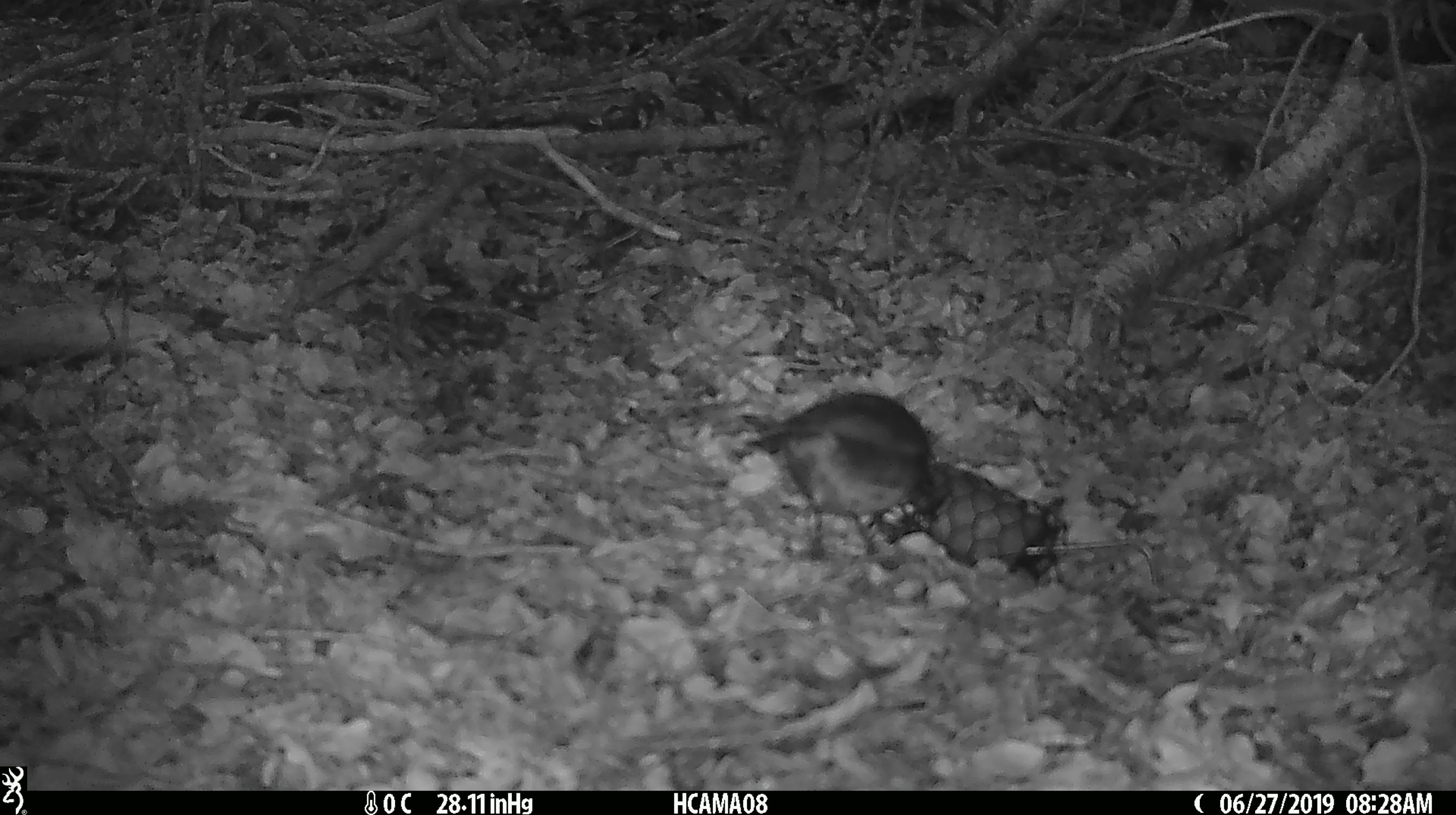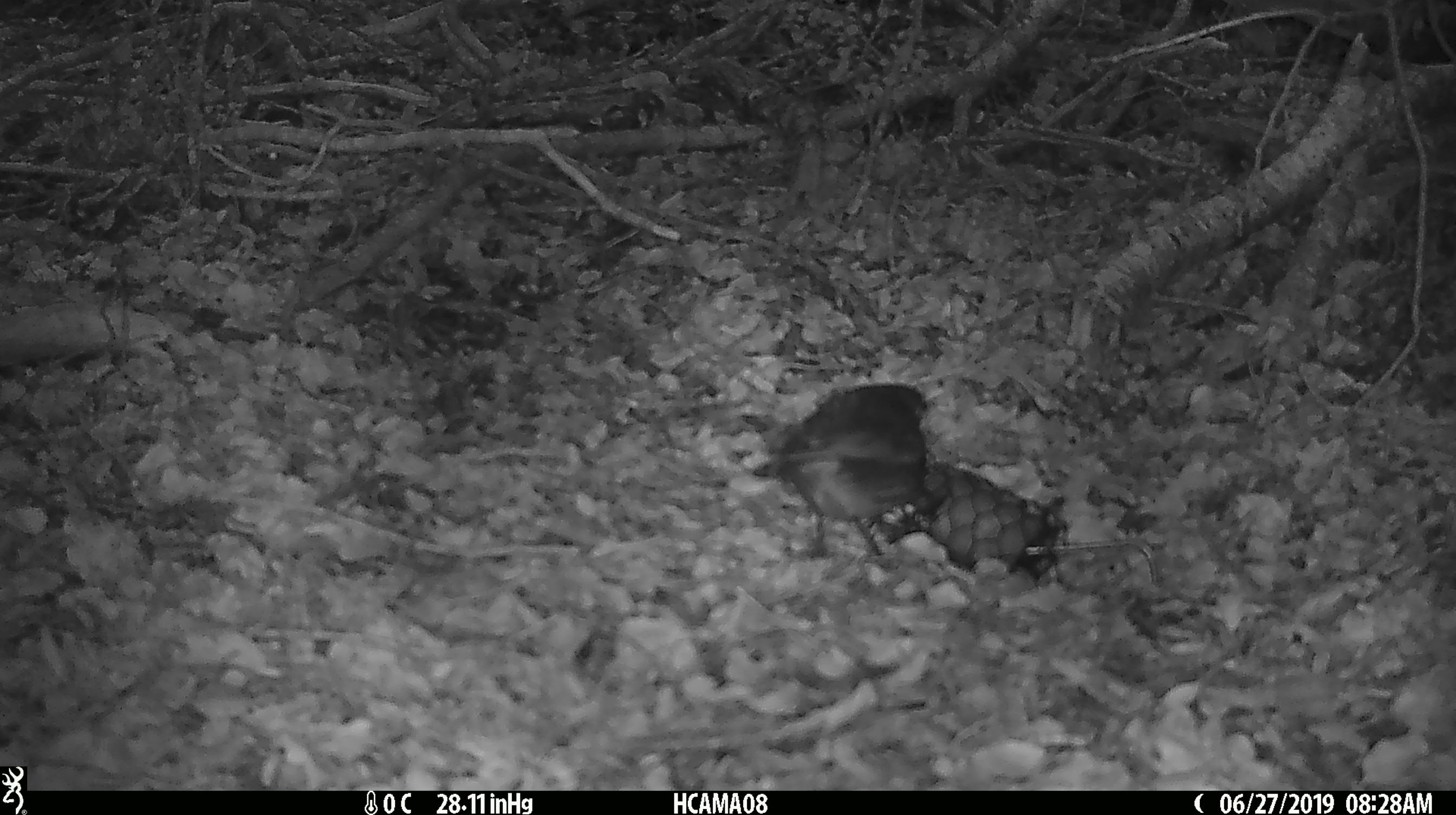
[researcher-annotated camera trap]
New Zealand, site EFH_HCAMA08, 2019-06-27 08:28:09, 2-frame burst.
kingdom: Animalia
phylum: Chordata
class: Aves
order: Passeriformes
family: Petroicidae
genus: Petroica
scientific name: Petroica australis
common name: new zealand robin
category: robin